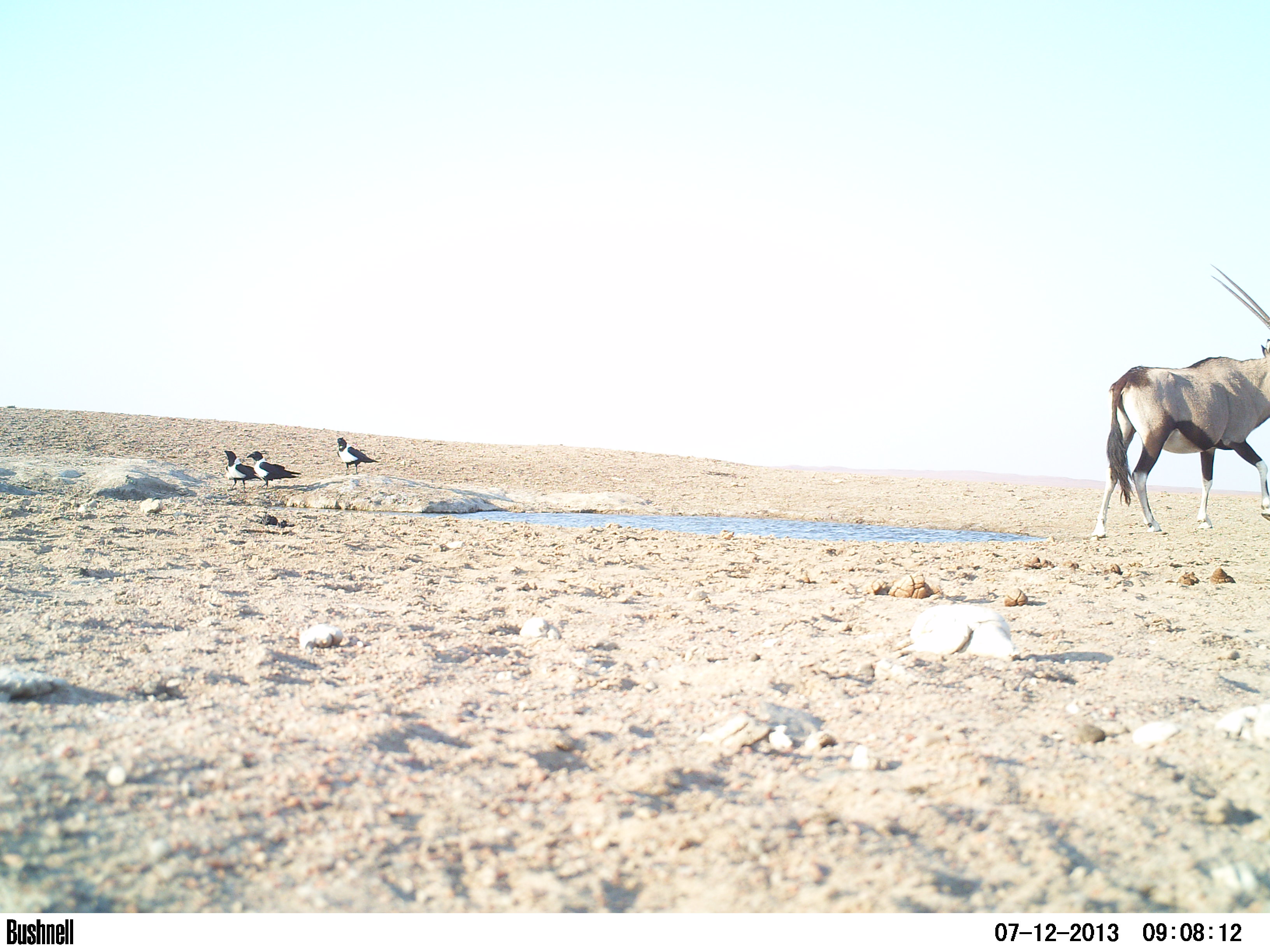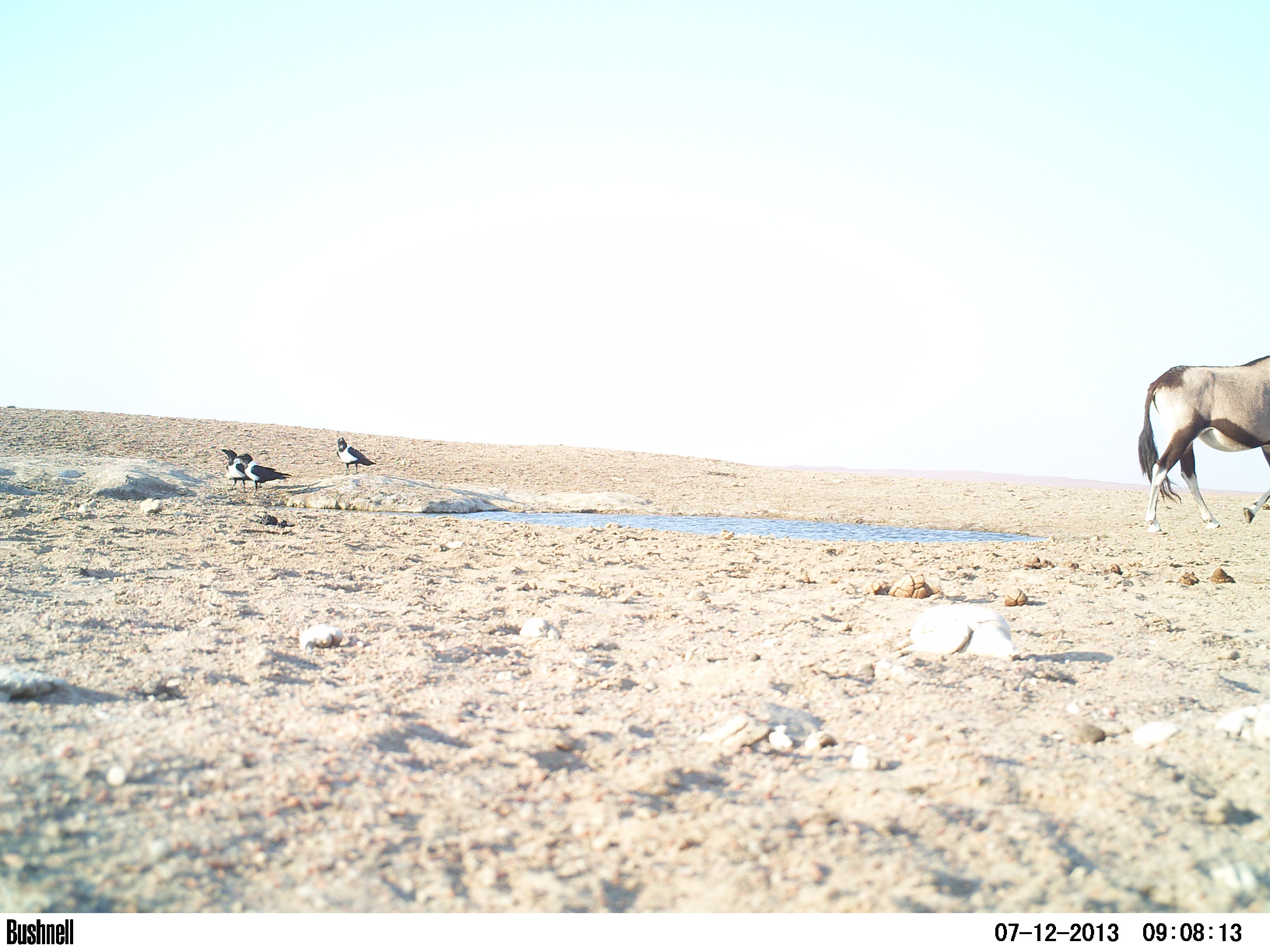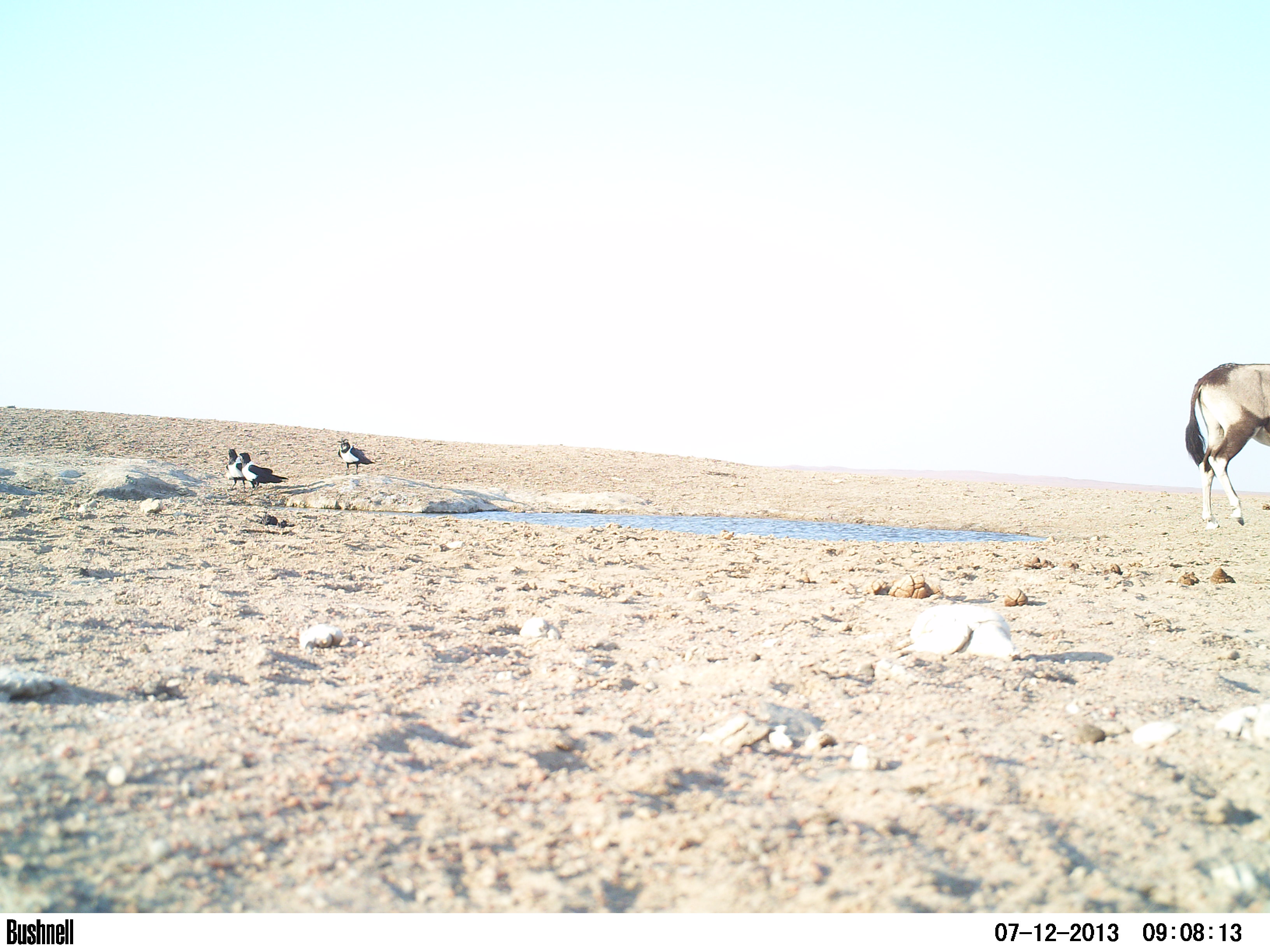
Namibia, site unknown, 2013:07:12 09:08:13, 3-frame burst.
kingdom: Animalia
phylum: Chordata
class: Mammalia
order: Artiodactyla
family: Bovidae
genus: Oryx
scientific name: Oryx gazella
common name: gemsbok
Oryx gazella (gemsbok).